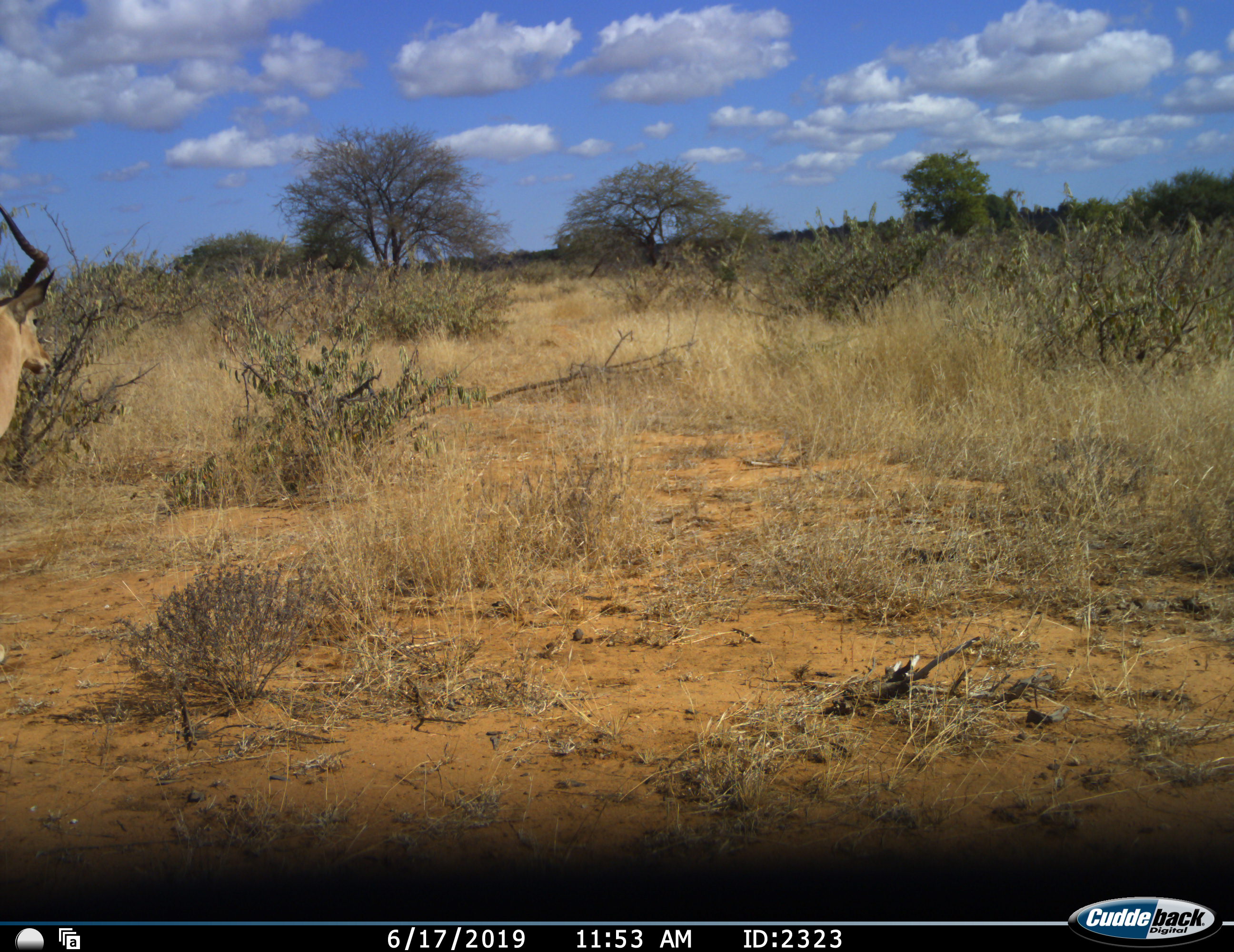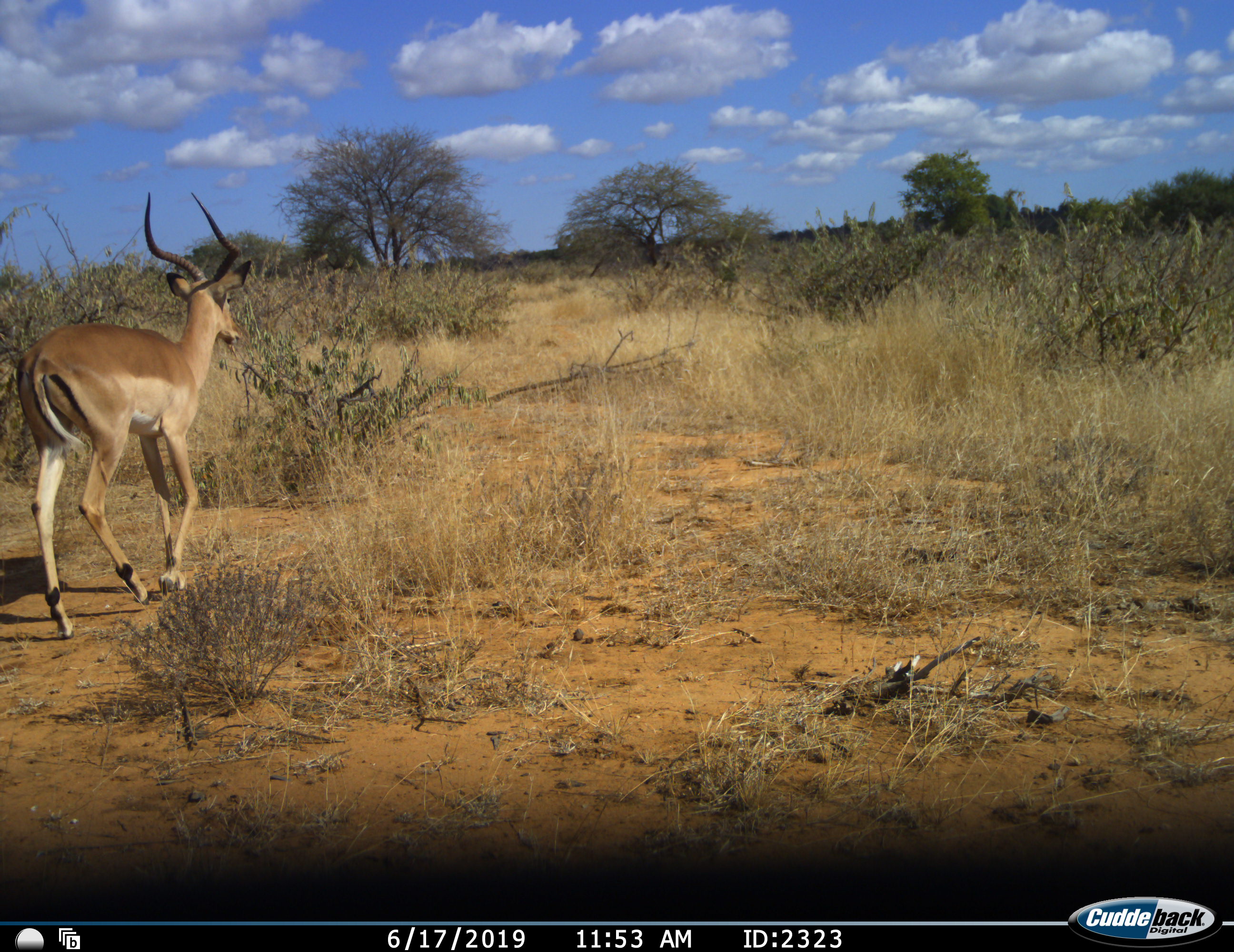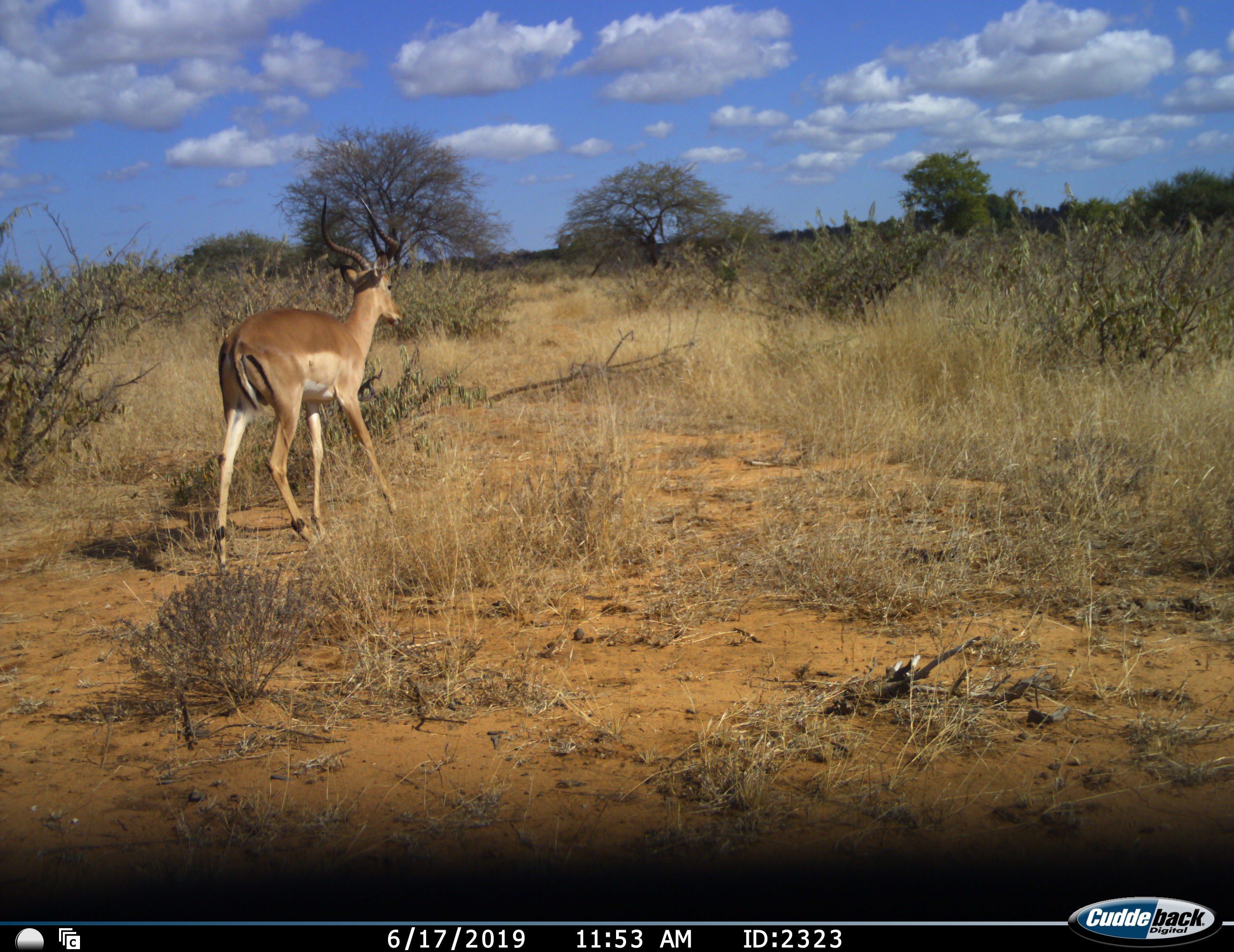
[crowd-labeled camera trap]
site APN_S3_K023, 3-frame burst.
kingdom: Animalia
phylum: Chordata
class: Mammalia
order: Artiodactyla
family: Bovidae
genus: Aepyceros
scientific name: Aepyceros melampus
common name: impala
Impala (Aepyceros melampus), count 1. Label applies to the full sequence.